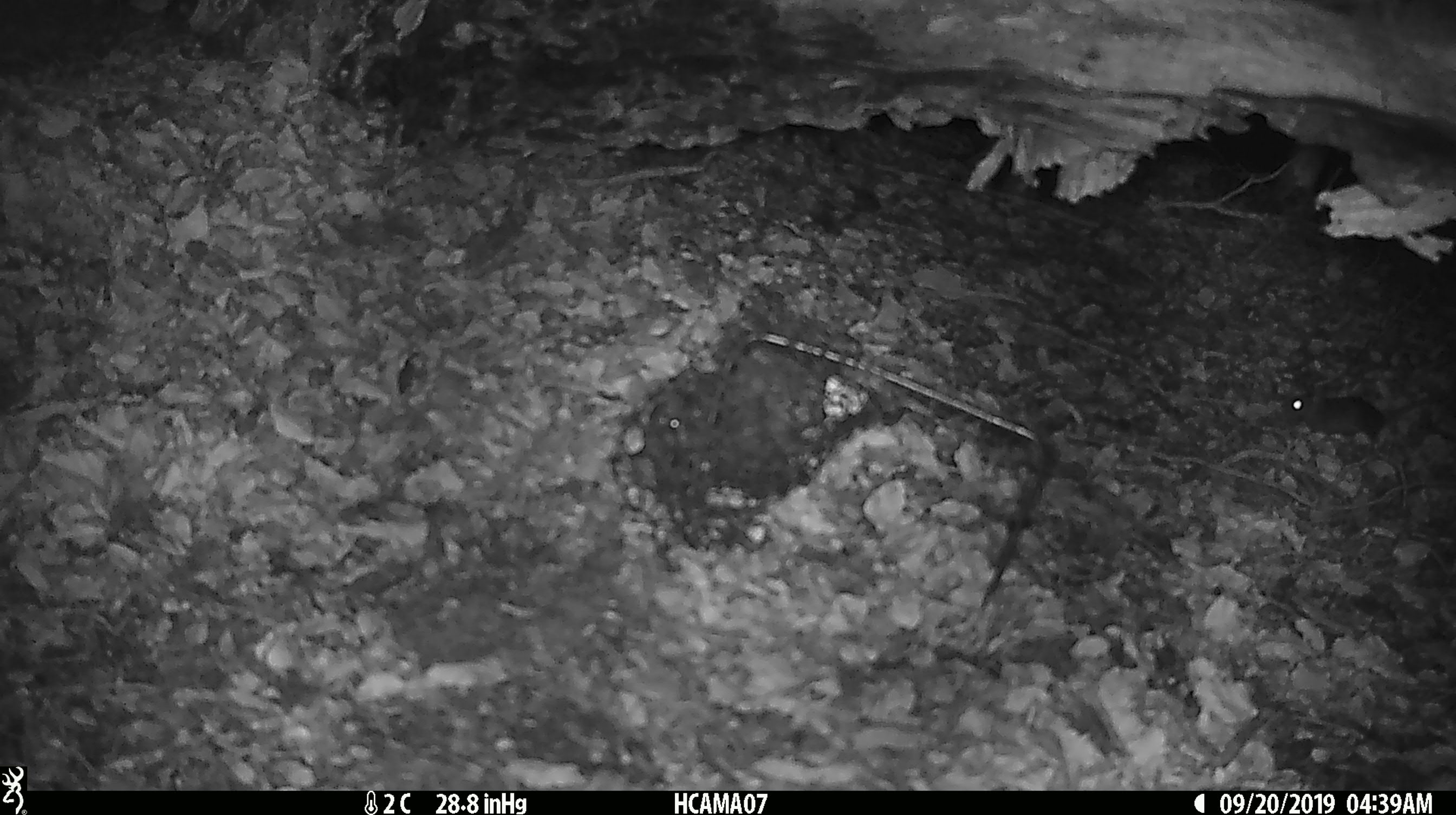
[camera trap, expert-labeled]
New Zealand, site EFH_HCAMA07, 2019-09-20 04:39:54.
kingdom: Animalia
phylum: Chordata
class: Mammalia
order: Rodentia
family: Muridae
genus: Mus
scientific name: Mus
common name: mouse